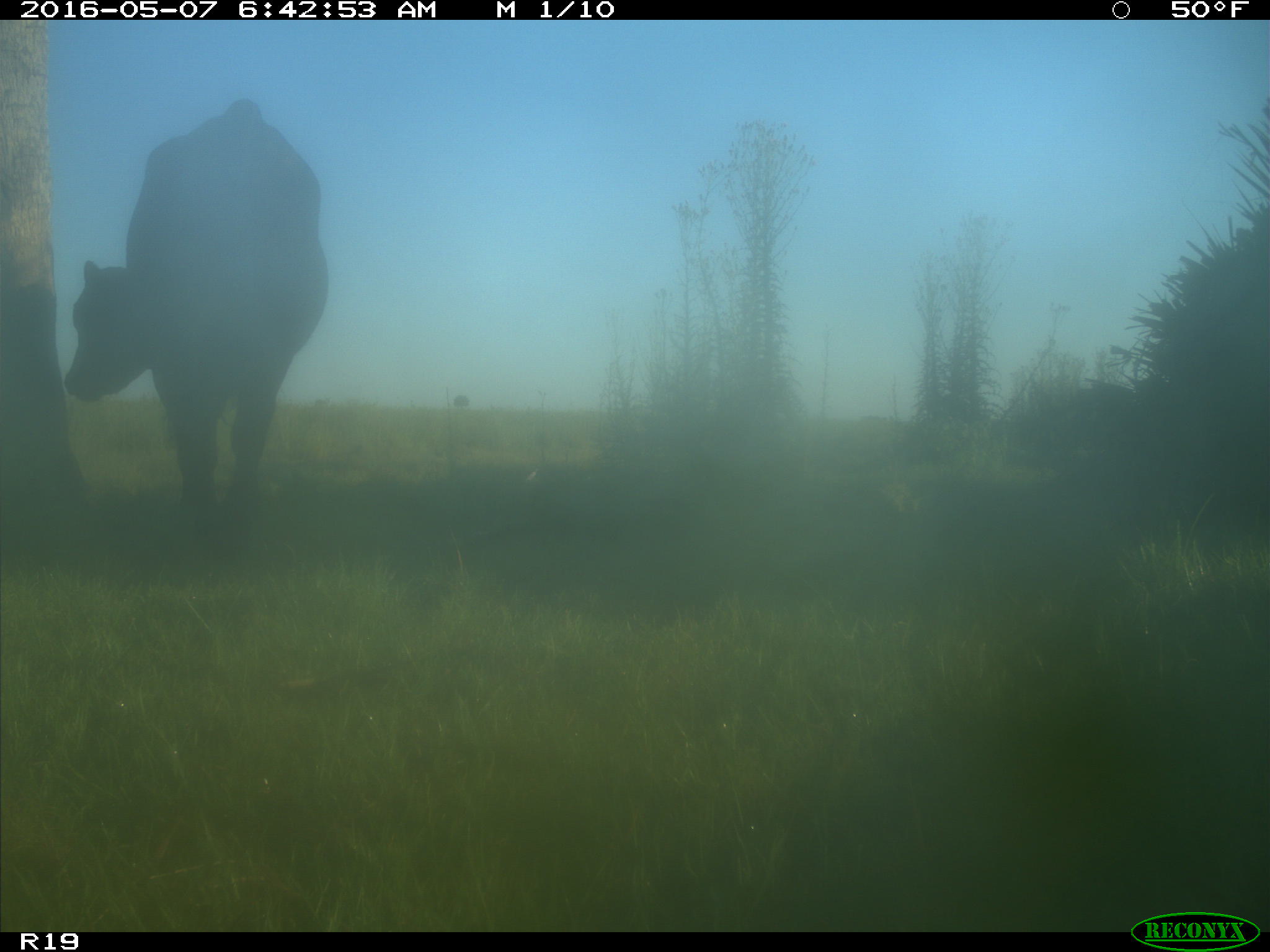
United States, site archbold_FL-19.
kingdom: Animalia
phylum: Chordata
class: Mammalia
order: Artiodactyla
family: Bovidae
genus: Bos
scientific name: Bos taurus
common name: domestic cow